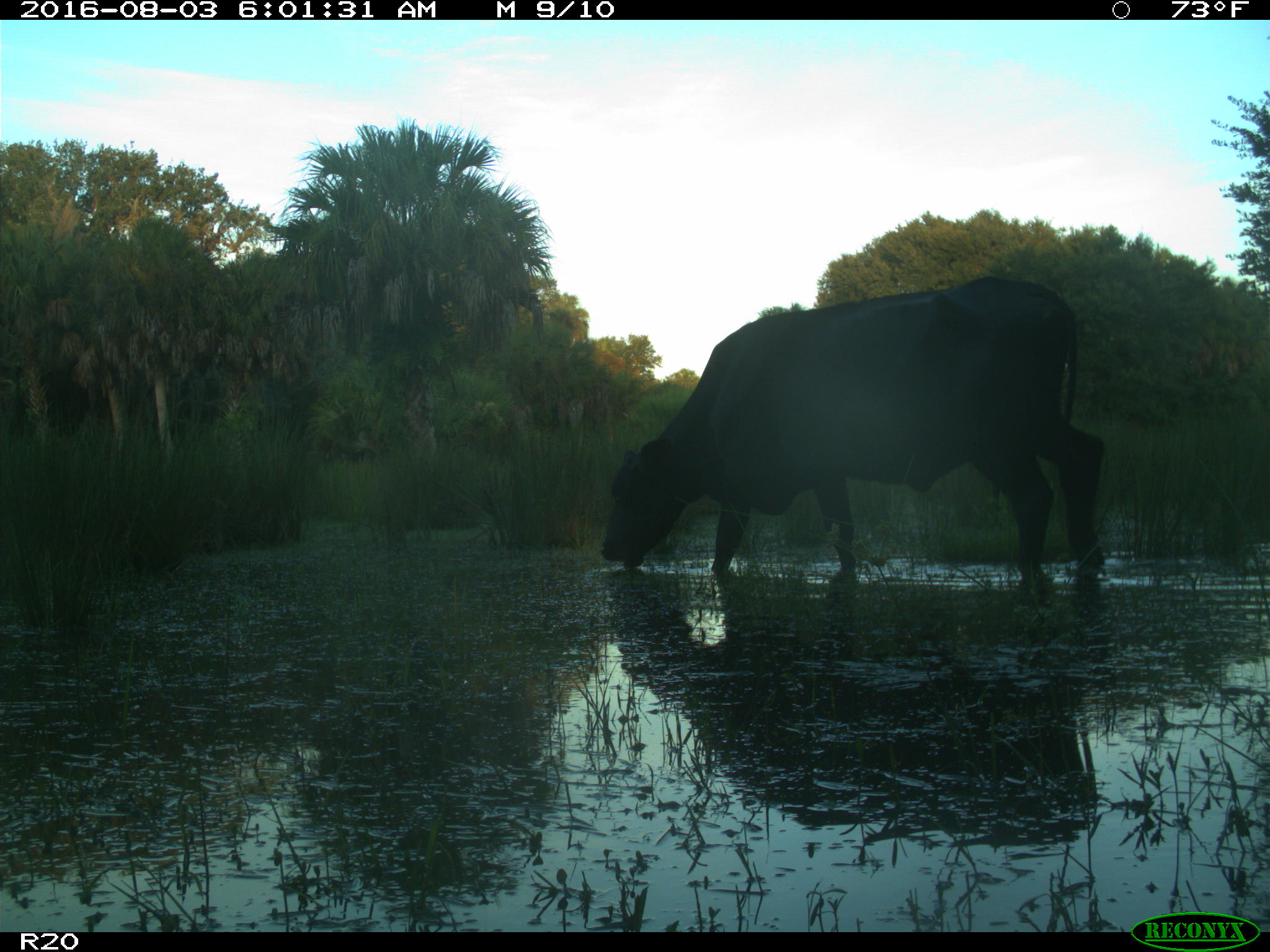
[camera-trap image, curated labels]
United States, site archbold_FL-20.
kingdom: Animalia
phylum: Chordata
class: Mammalia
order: Artiodactyla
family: Bovidae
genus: Bos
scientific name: Bos taurus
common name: domestic cow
Bos taurus (domestic cow).